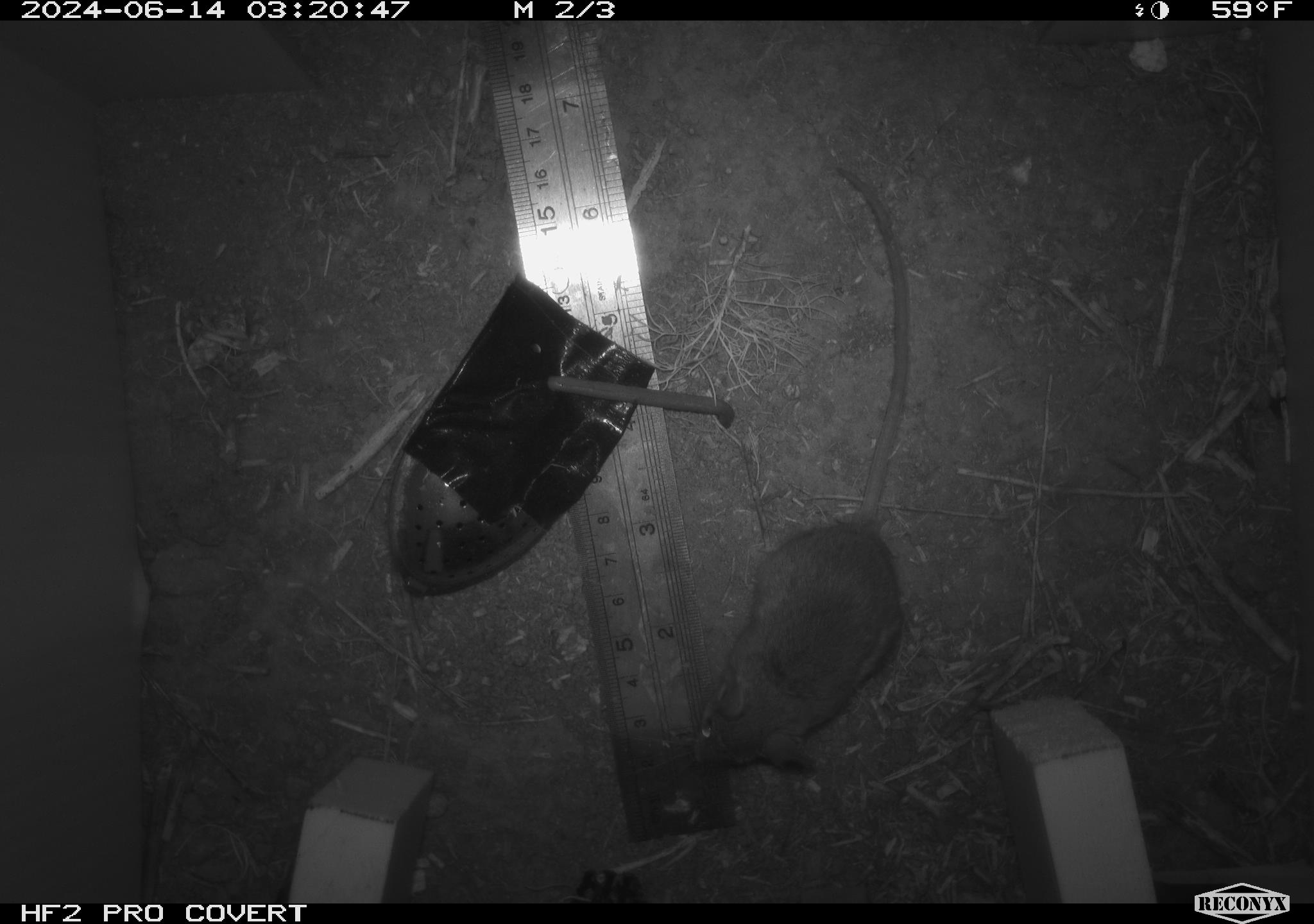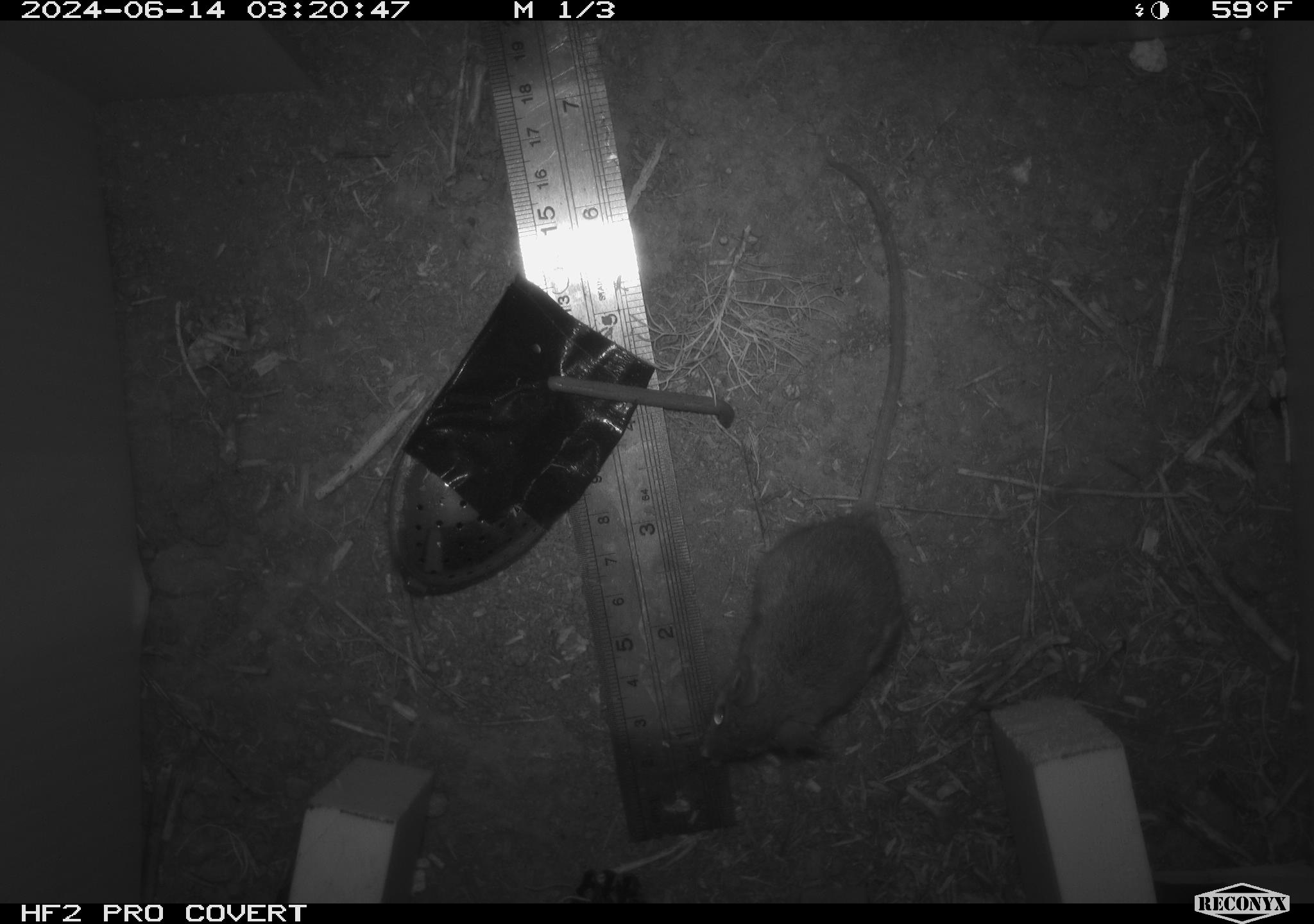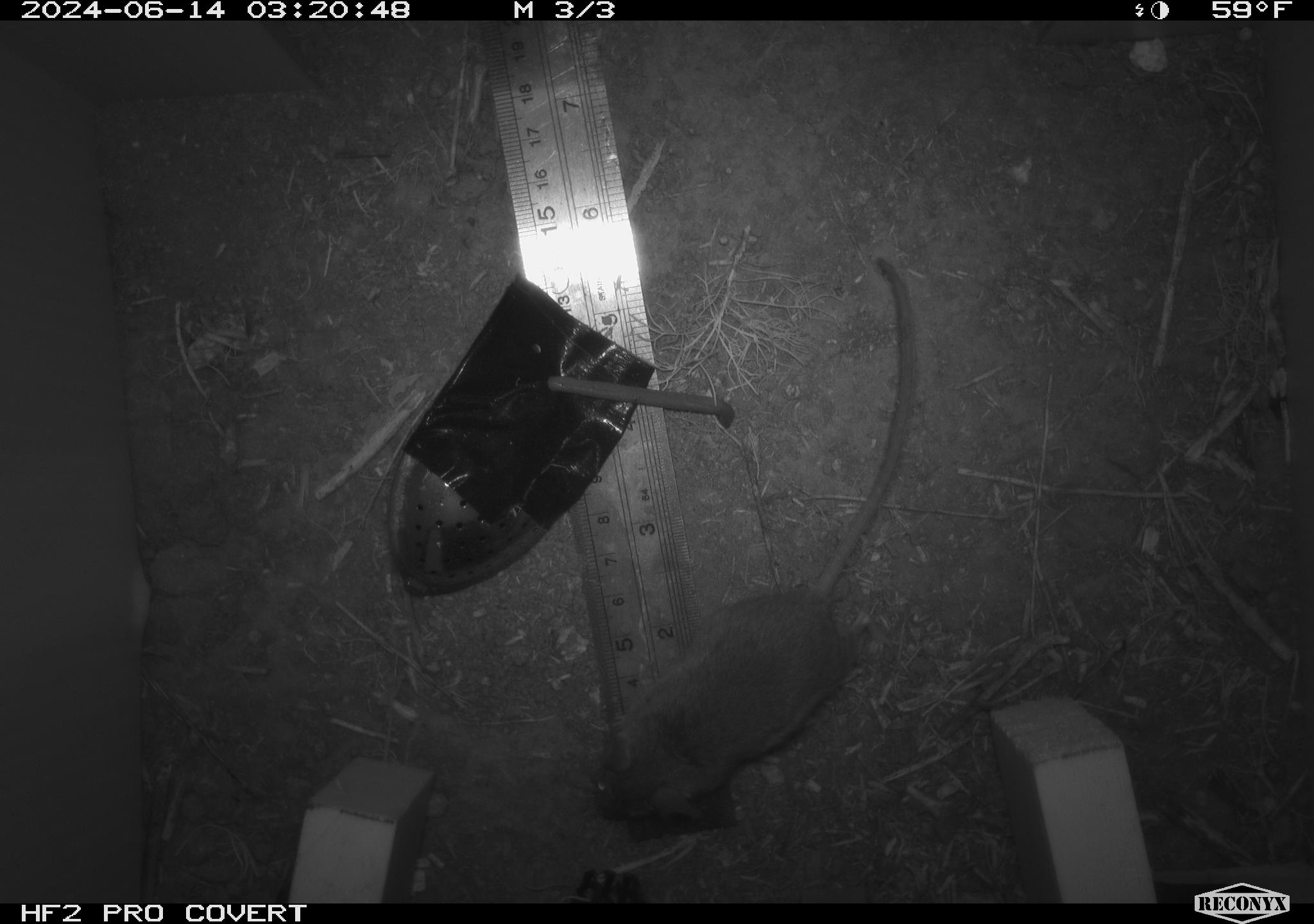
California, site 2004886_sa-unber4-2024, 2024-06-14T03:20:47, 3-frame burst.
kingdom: Animalia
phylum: Chordata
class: Mammalia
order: Rodentia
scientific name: Rodentia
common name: mouse species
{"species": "mouse species (Rodentia)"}